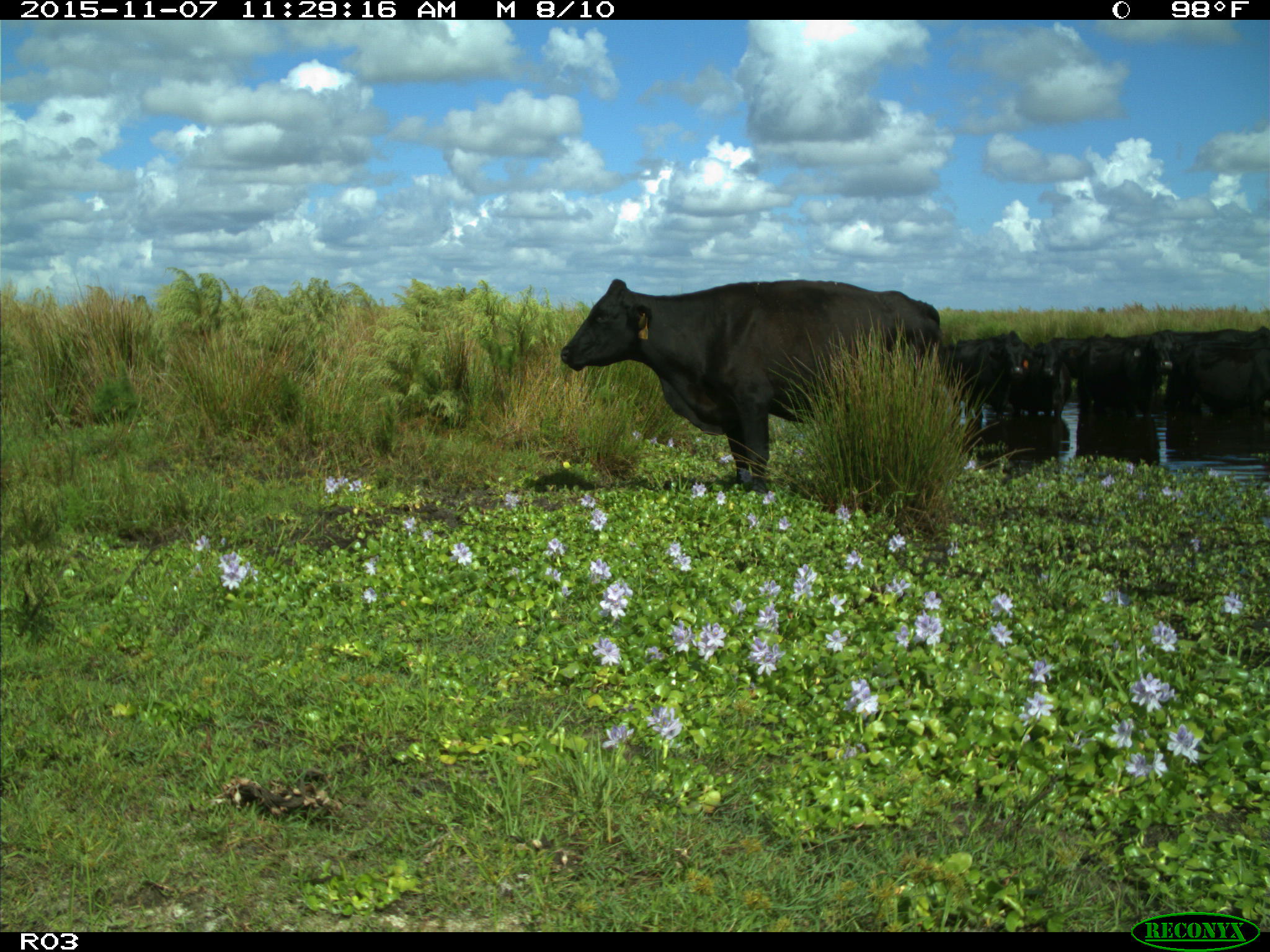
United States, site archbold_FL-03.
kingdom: Animalia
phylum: Chordata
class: Mammalia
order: Artiodactyla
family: Bovidae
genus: Bos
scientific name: Bos taurus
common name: domestic cow